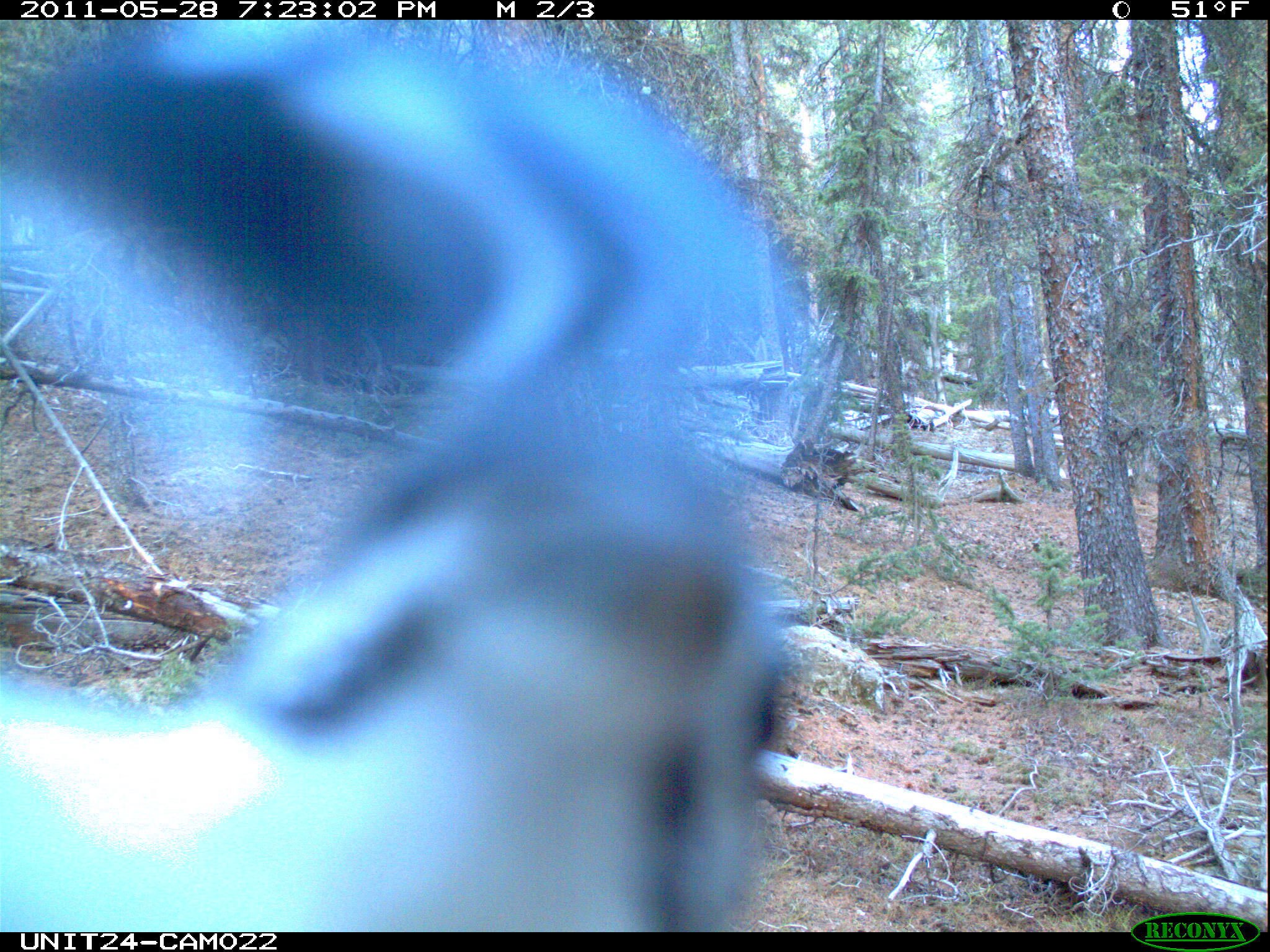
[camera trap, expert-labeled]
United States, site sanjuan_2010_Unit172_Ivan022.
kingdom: Animalia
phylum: Chordata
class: Aves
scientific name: Aves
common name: birds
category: unidentified bird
Unidentified bird (birds) (Aves).